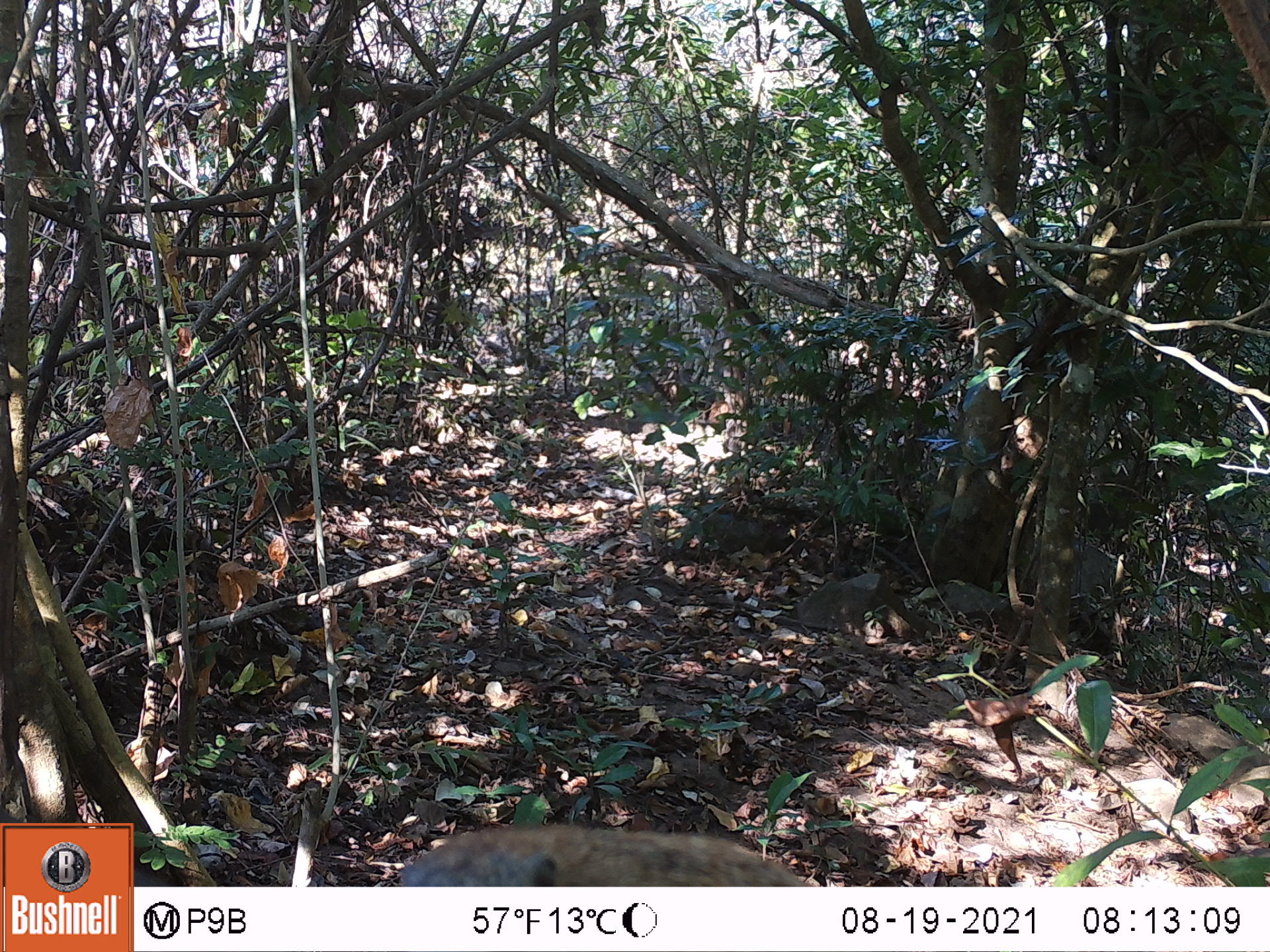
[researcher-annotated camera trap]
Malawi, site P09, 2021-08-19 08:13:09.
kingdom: Animalia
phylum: Chordata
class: Mammalia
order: Rodentia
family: Sciuridae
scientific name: Sciuridae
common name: squirrel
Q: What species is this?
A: Squirrel (Sciuridae).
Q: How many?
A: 1.